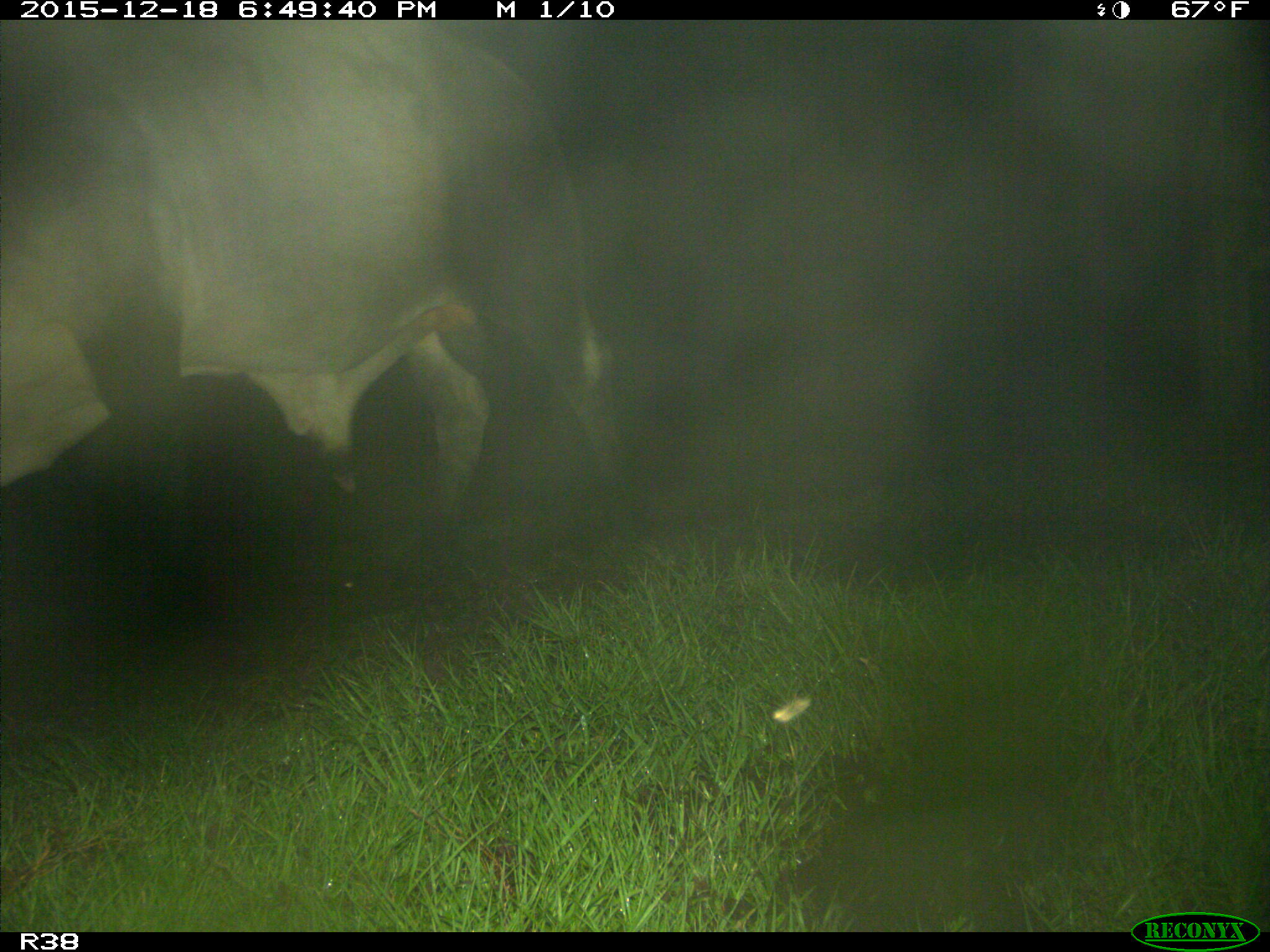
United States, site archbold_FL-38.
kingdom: Animalia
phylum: Chordata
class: Mammalia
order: Artiodactyla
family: Bovidae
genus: Bos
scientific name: Bos taurus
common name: domestic cow